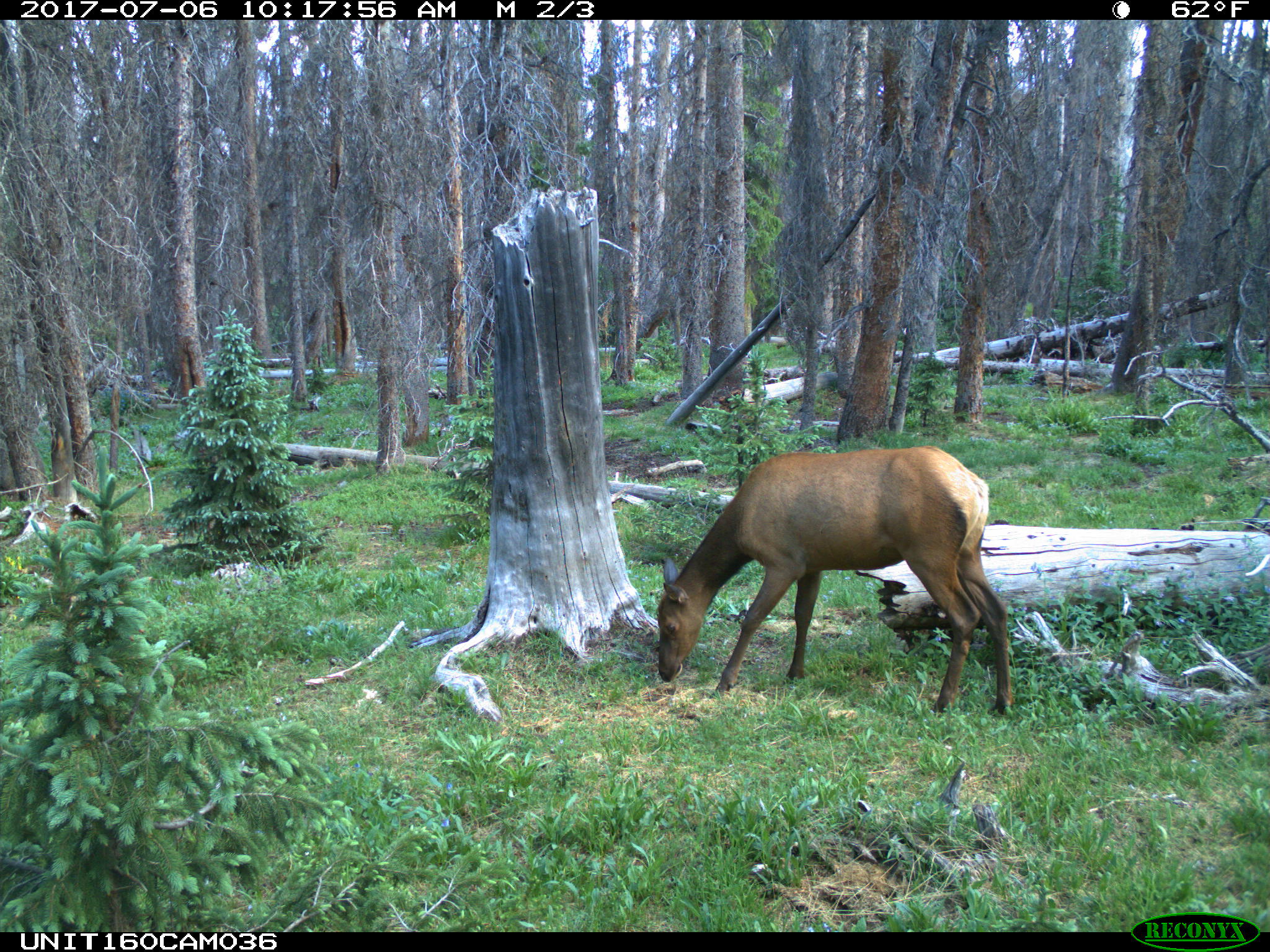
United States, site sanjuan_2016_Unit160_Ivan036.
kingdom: Animalia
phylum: Chordata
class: Mammalia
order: Artiodactyla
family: Cervidae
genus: Cervus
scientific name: Cervus elaphus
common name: red deer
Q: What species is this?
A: Cervus elaphus (red deer).